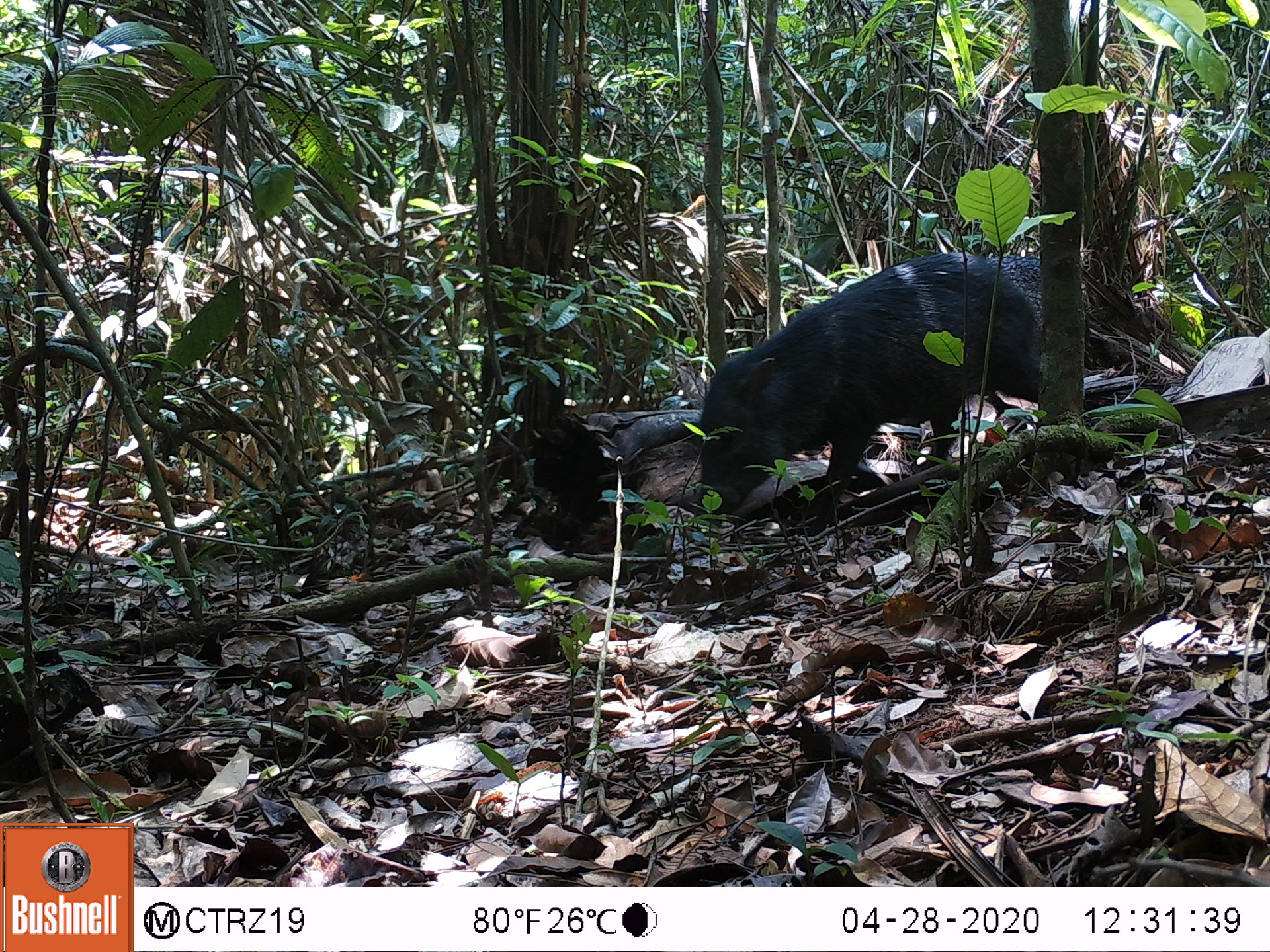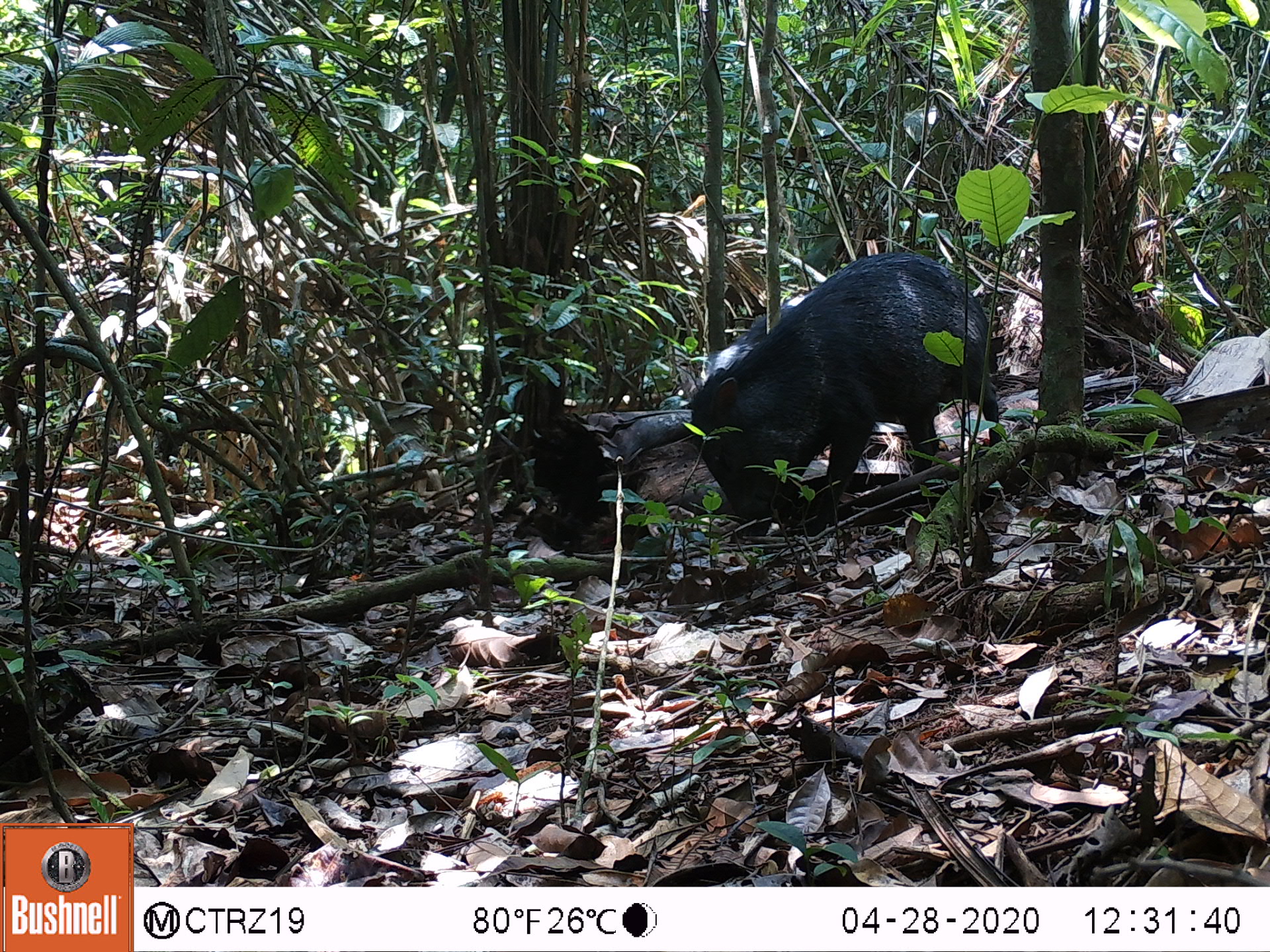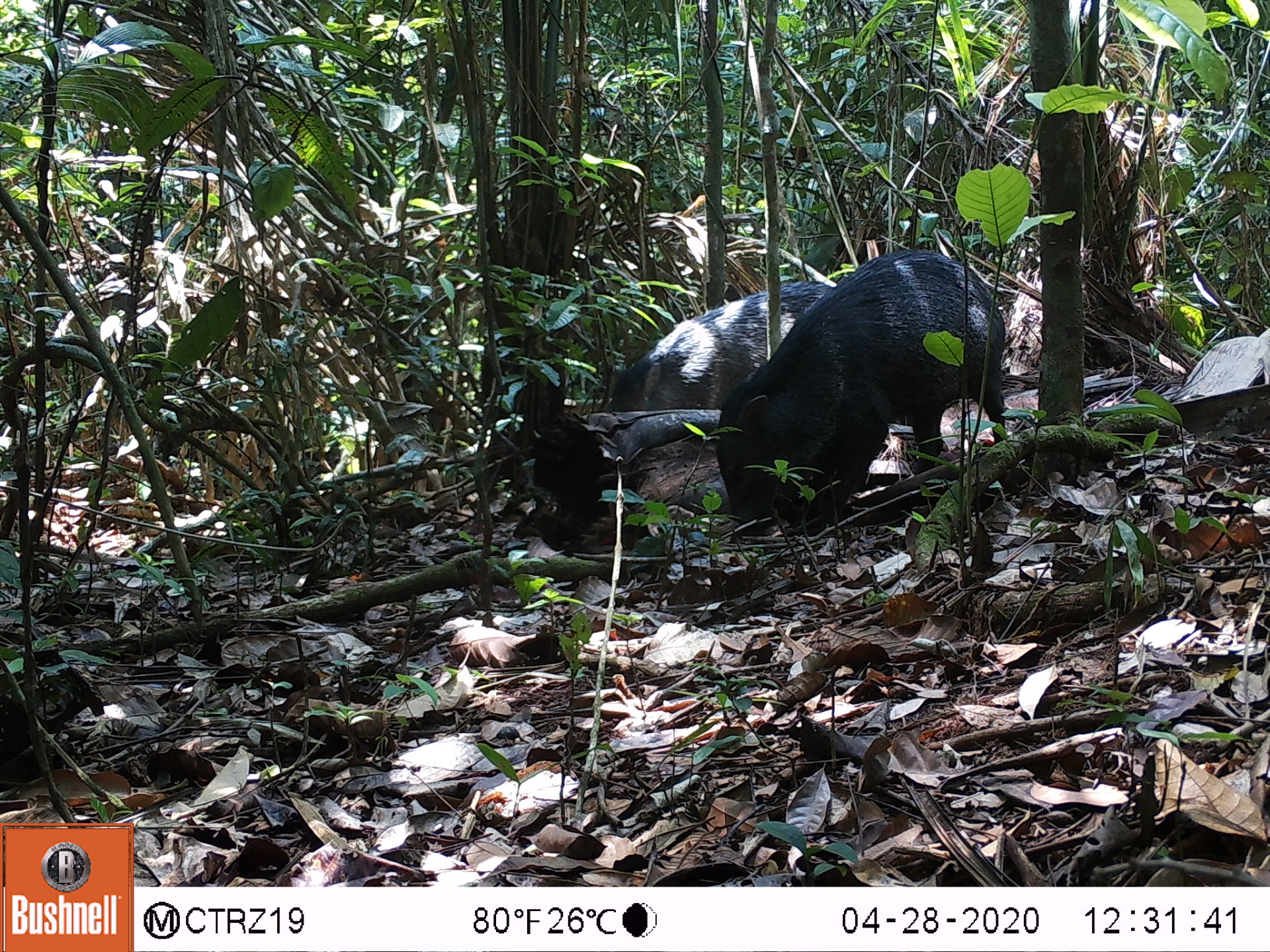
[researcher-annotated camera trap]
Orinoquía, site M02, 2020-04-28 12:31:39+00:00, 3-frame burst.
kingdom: Animalia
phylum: Chordata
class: Mammalia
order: Artiodactyla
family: Tayassuidae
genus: Pecari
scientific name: Pecari tajacu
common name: collared peccary